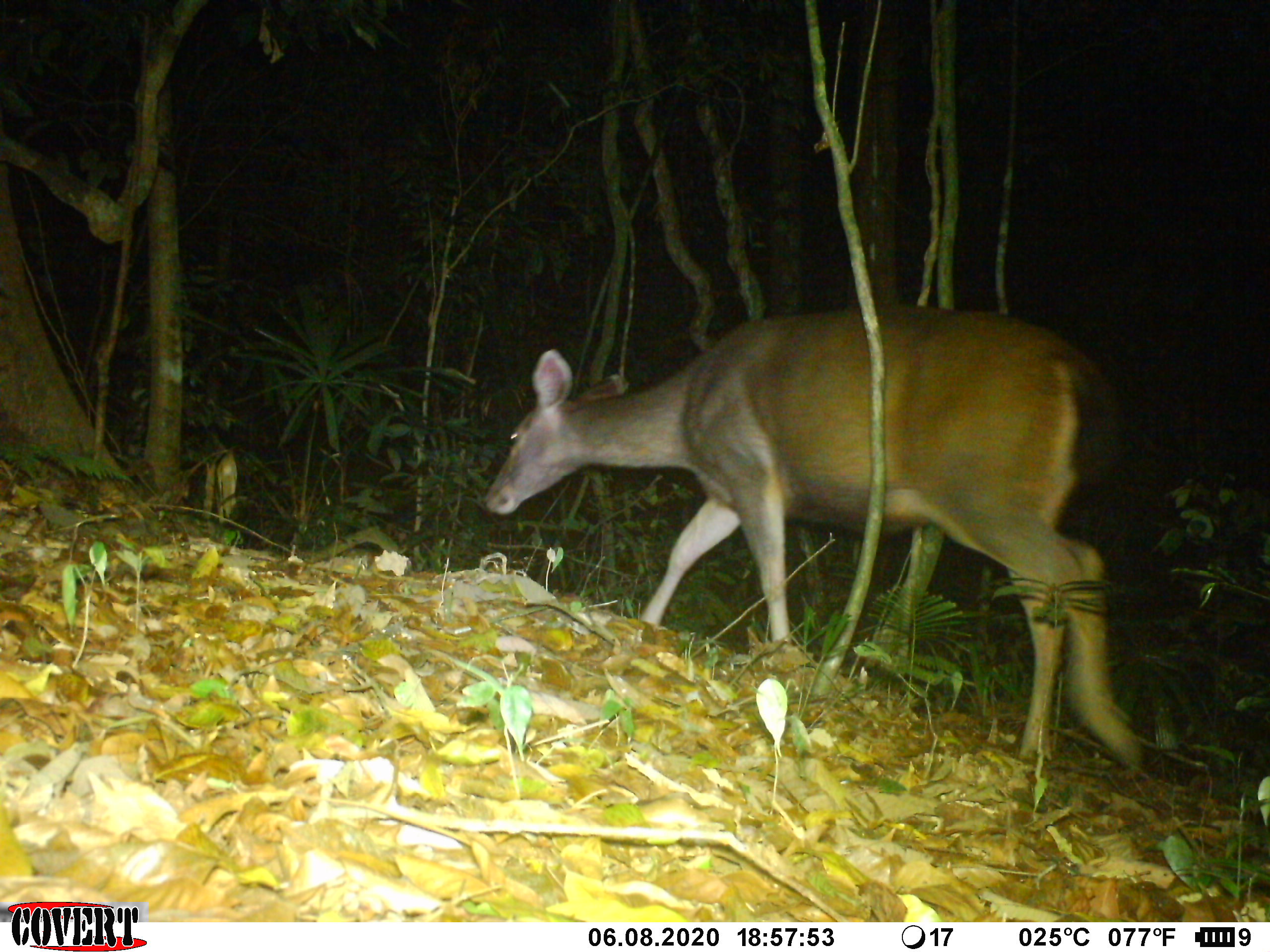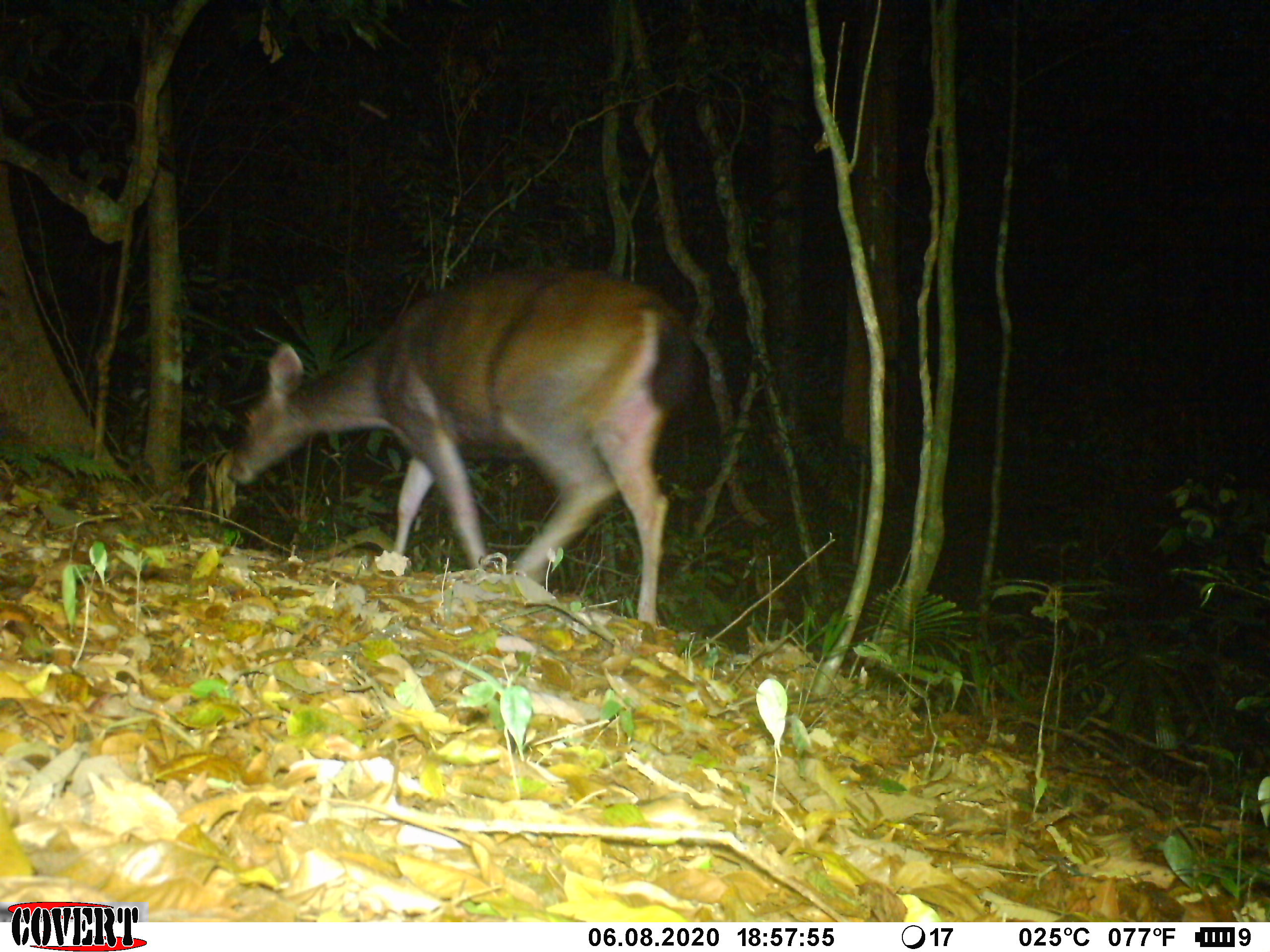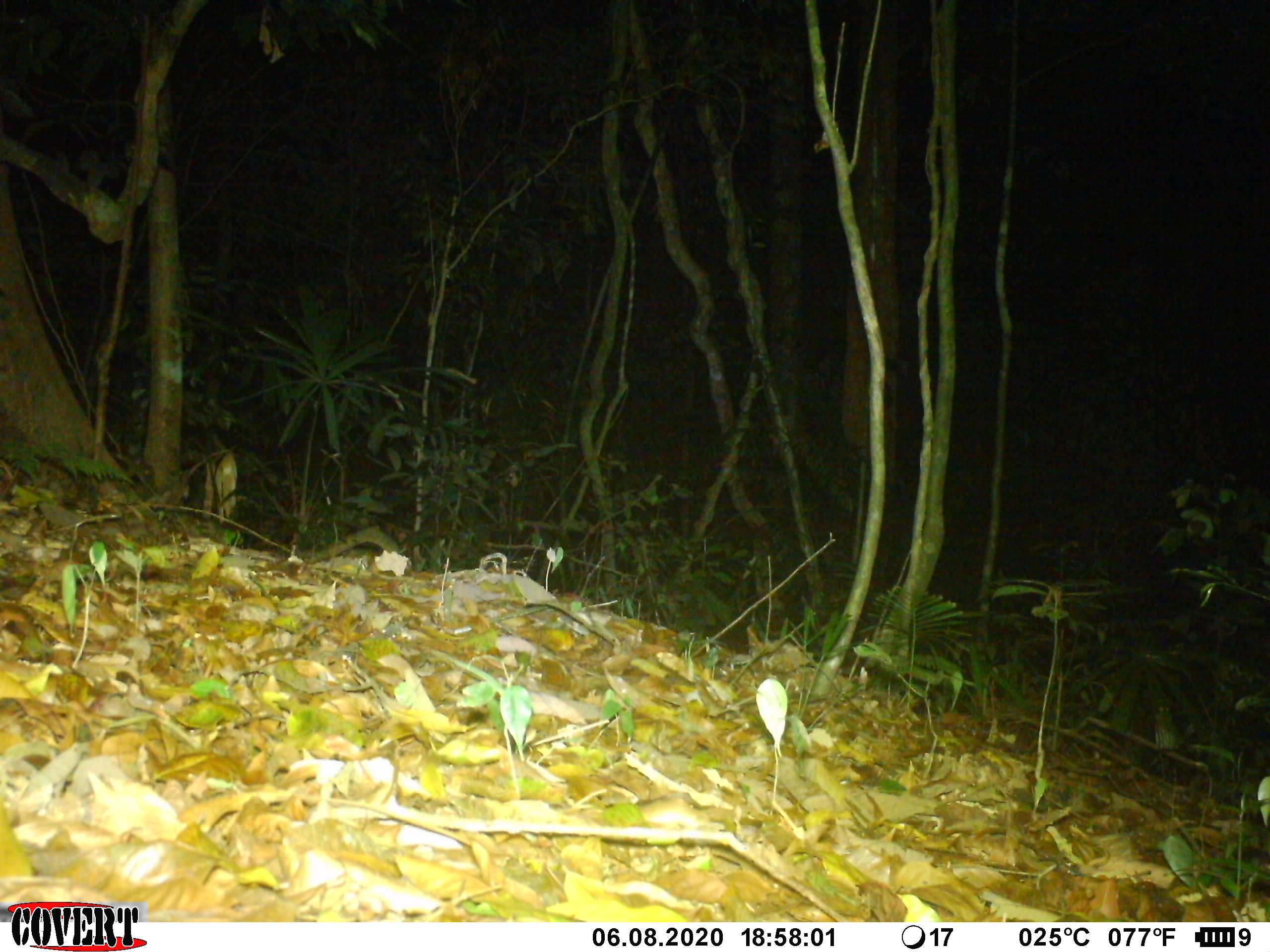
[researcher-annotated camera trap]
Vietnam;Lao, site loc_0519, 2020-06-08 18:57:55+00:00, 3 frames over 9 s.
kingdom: Animalia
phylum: Chordata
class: Mammalia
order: Artiodactyla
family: Cervidae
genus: Rusa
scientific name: Rusa unicolor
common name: sambar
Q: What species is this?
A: Sambar (Rusa unicolor).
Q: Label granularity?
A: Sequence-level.